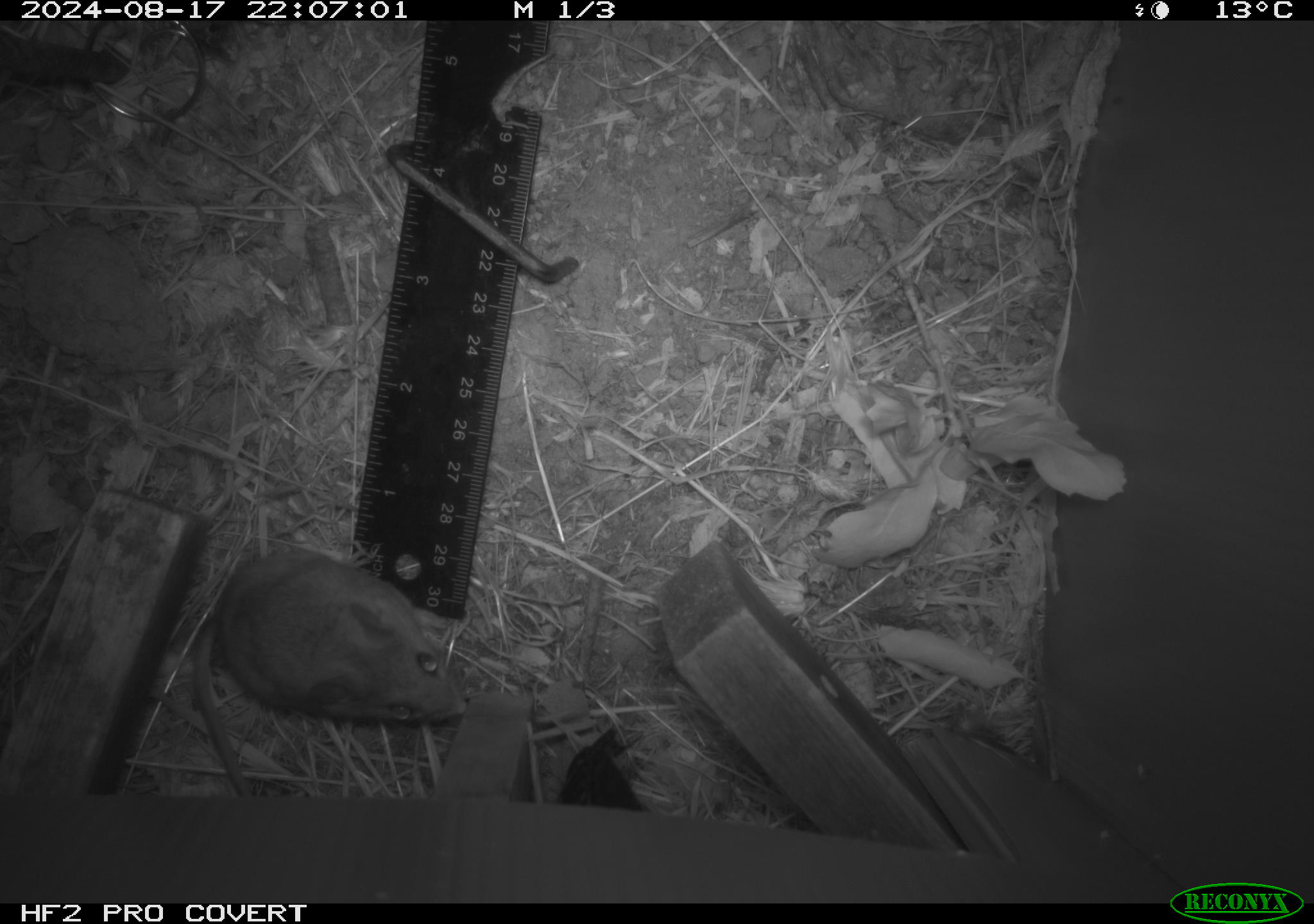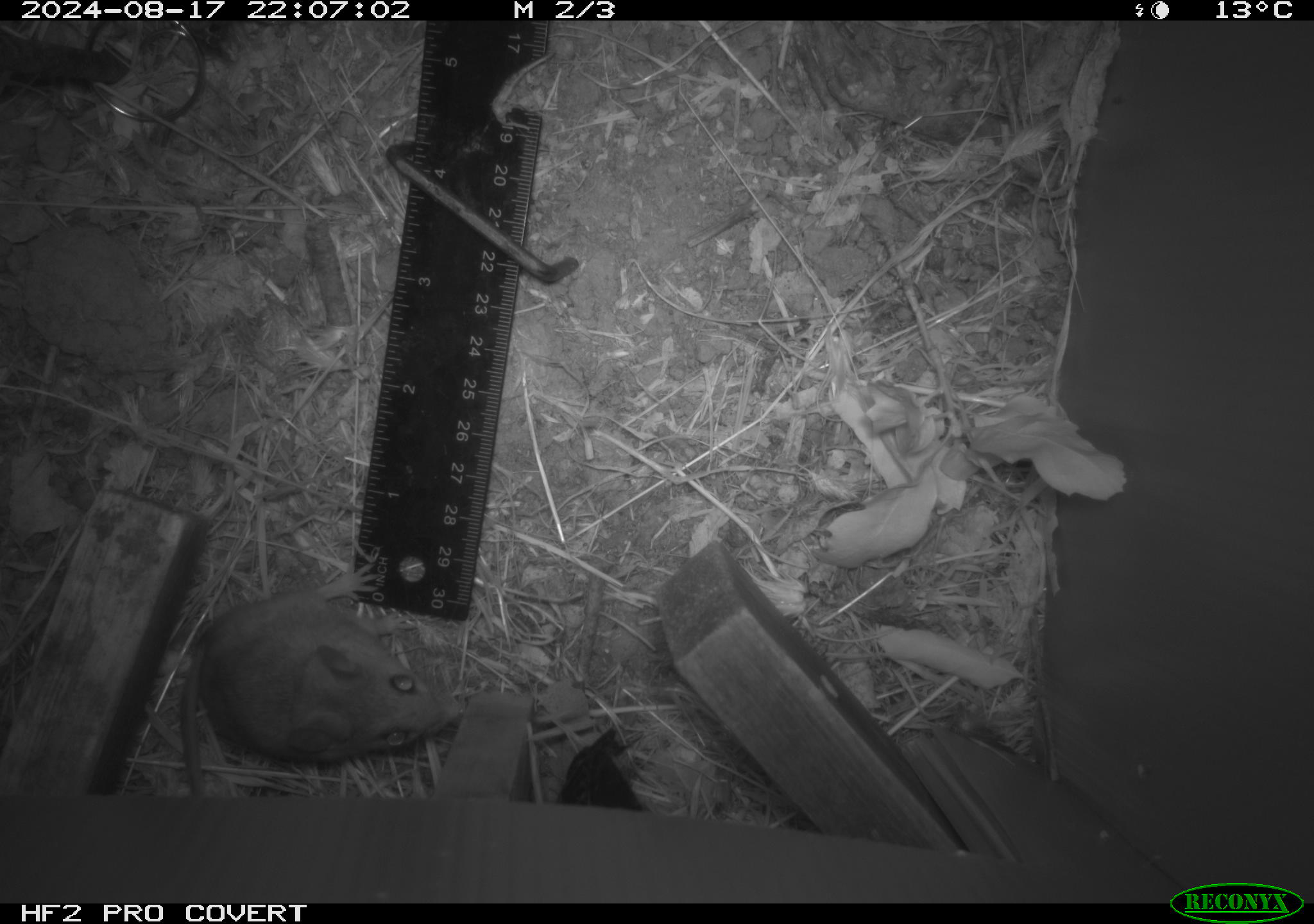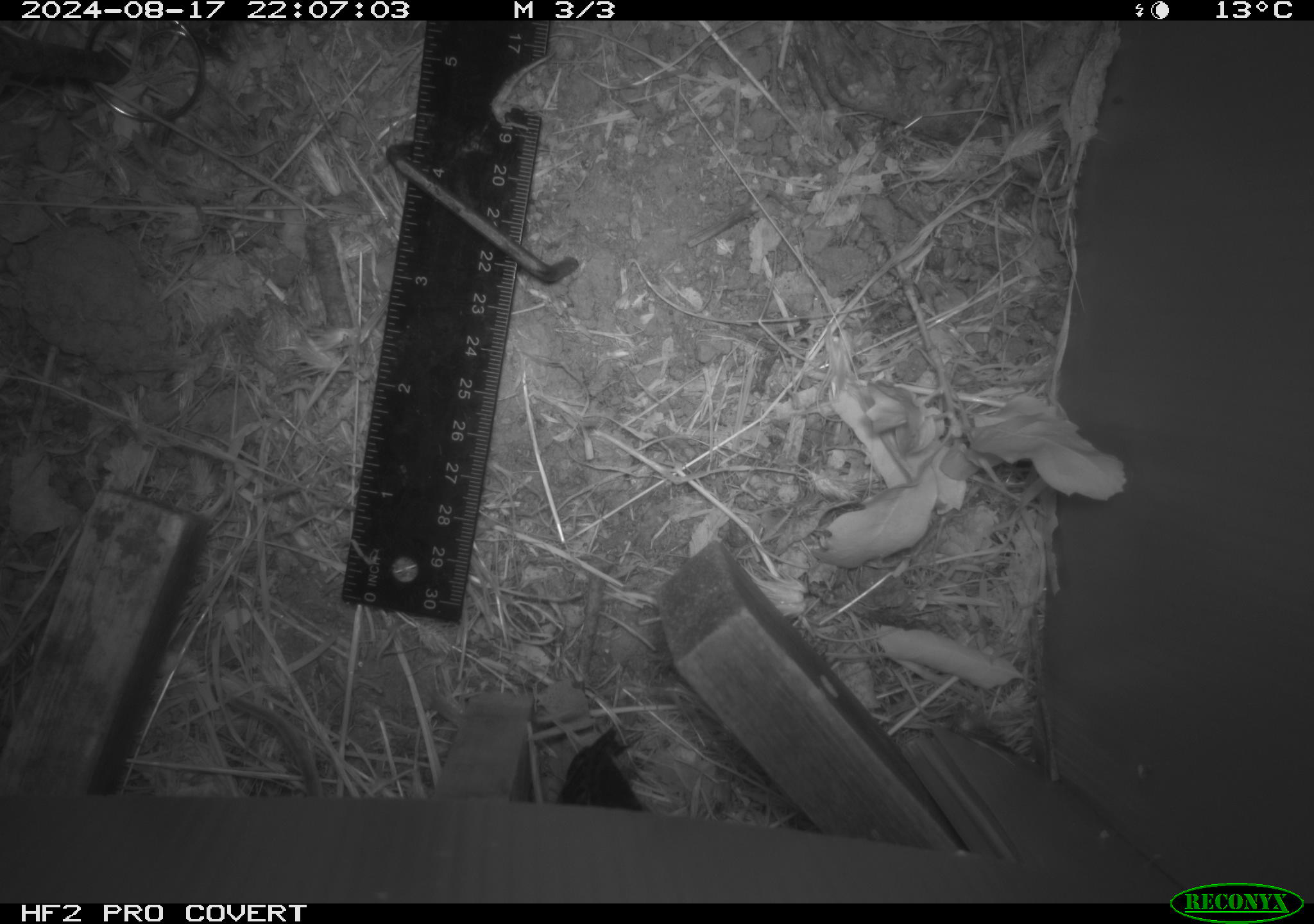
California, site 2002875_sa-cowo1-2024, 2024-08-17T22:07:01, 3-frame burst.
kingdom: Animalia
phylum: Chordata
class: Mammalia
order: Rodentia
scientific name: Rodentia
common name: mouse species